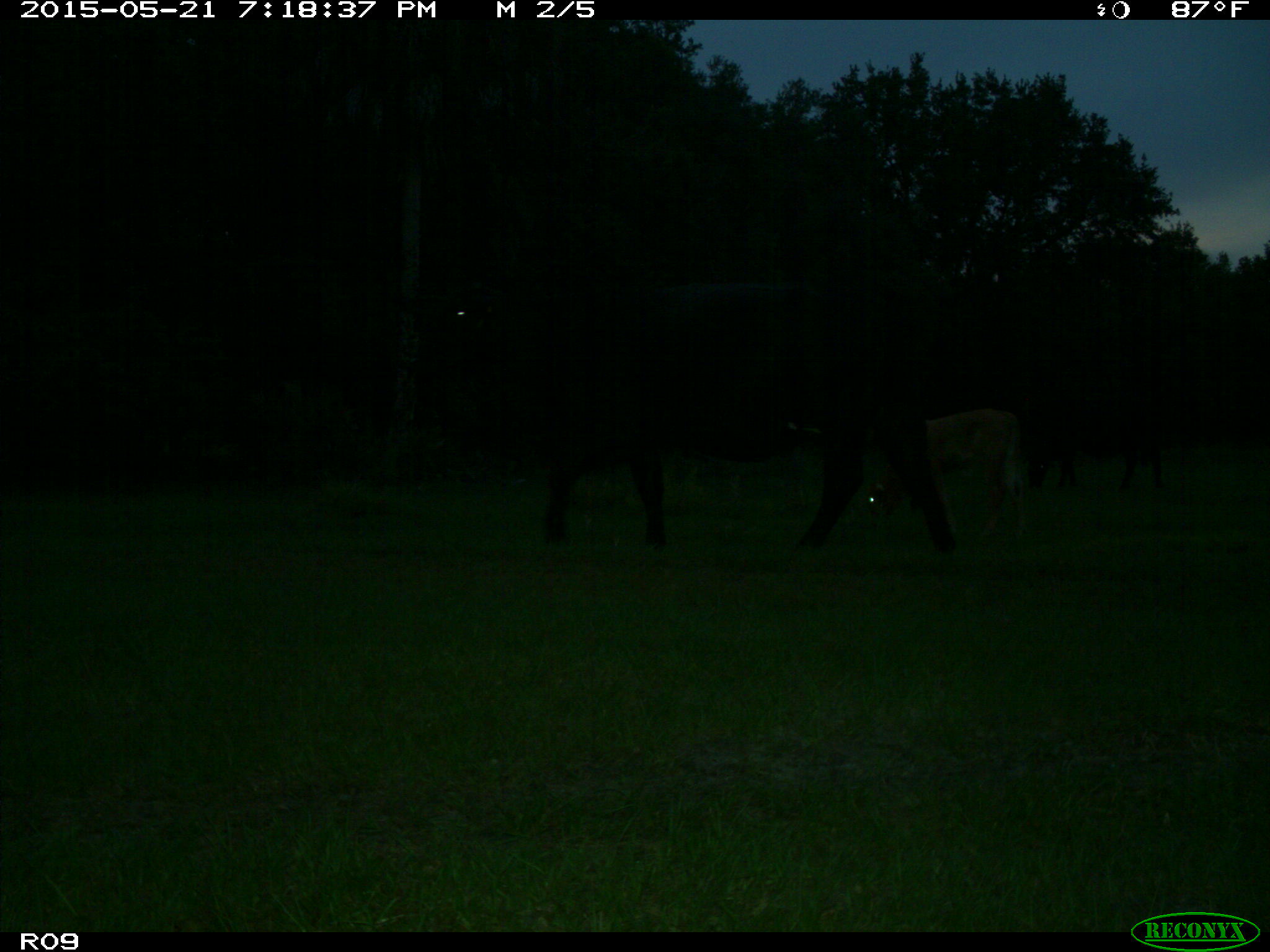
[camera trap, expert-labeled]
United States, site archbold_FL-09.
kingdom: Animalia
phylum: Chordata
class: Mammalia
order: Artiodactyla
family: Bovidae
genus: Bos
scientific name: Bos taurus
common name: domestic cow